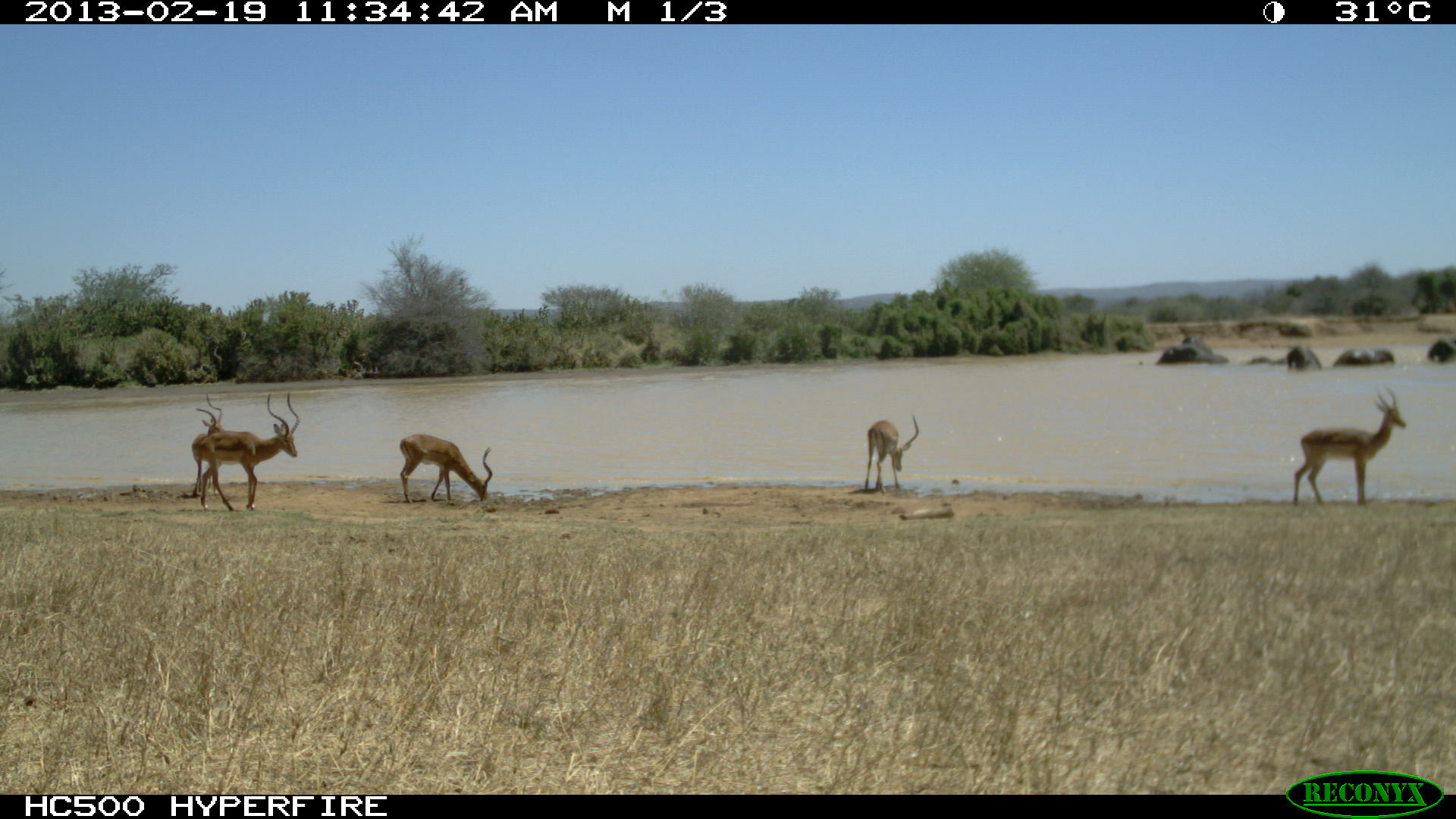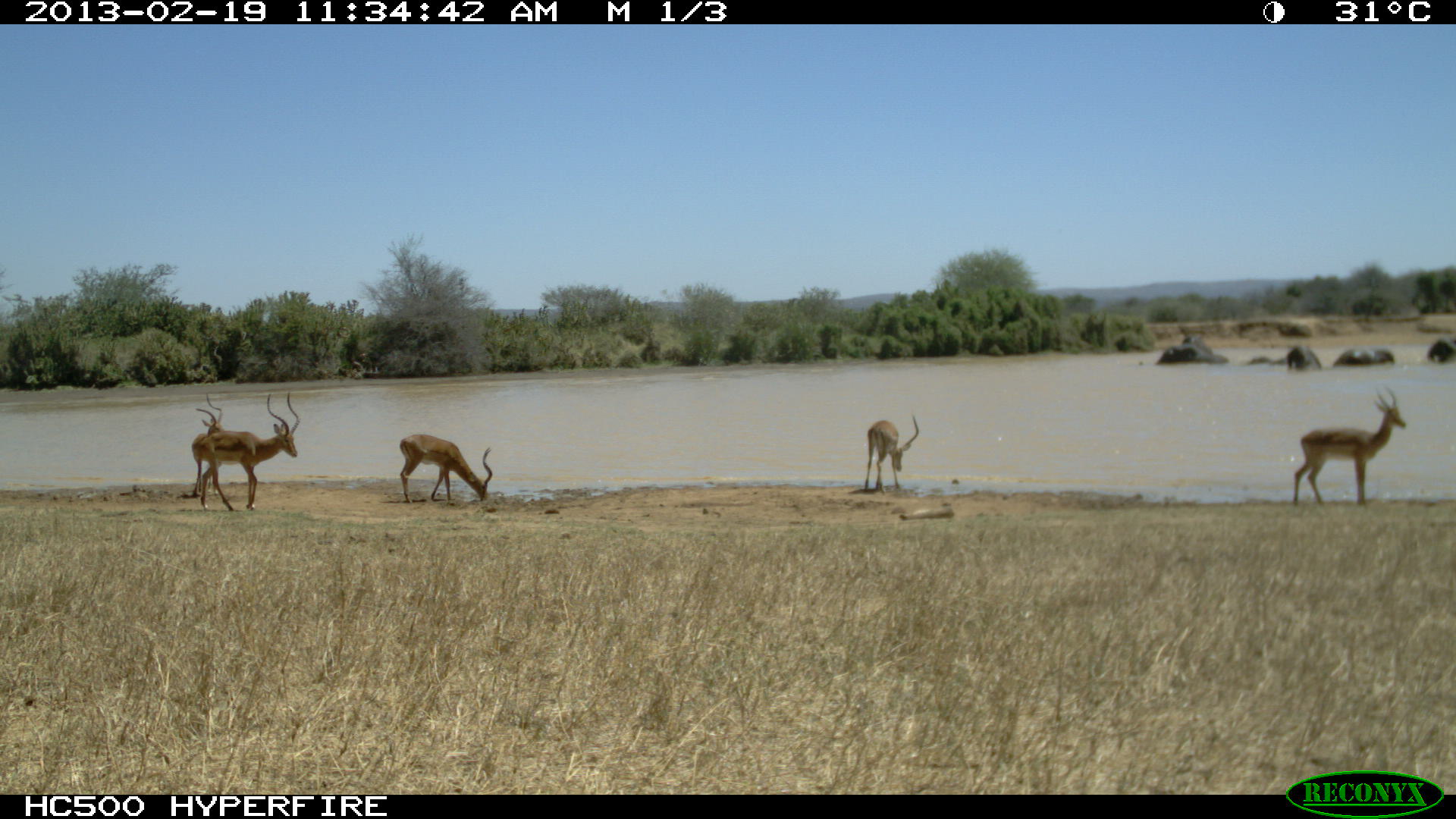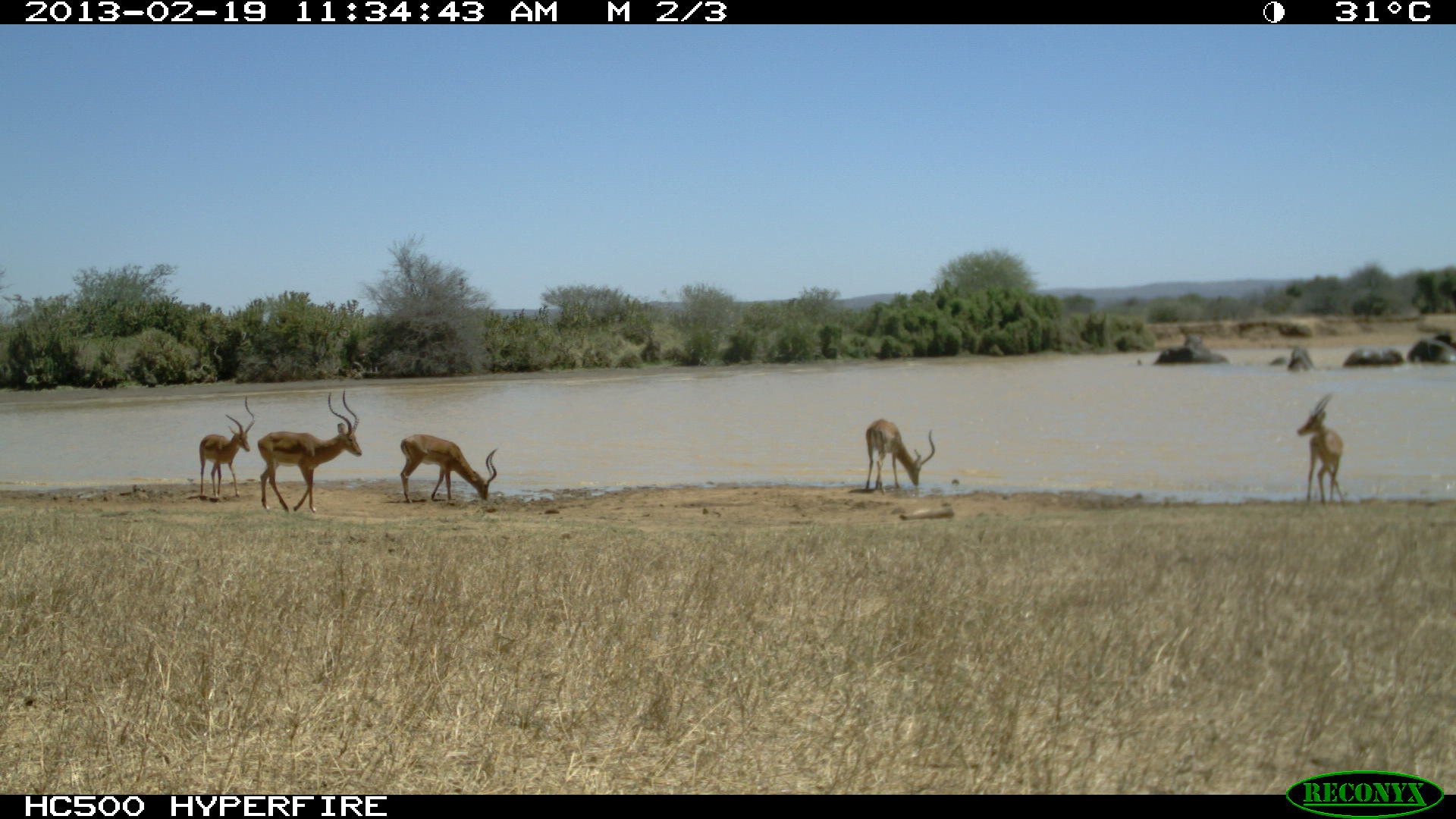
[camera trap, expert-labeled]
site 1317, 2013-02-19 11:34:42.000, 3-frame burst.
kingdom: Animalia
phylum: Chordata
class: Mammalia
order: Proboscidea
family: Elephantidae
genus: Loxodonta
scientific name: Loxodonta africana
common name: african bush elephant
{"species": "Loxodonta africana (african bush elephant)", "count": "6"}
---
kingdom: Animalia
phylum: Chordata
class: Mammalia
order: Artiodactyla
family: Bovidae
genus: Aepyceros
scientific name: Aepyceros melampus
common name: impala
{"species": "Aepyceros melampus (impala)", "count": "5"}